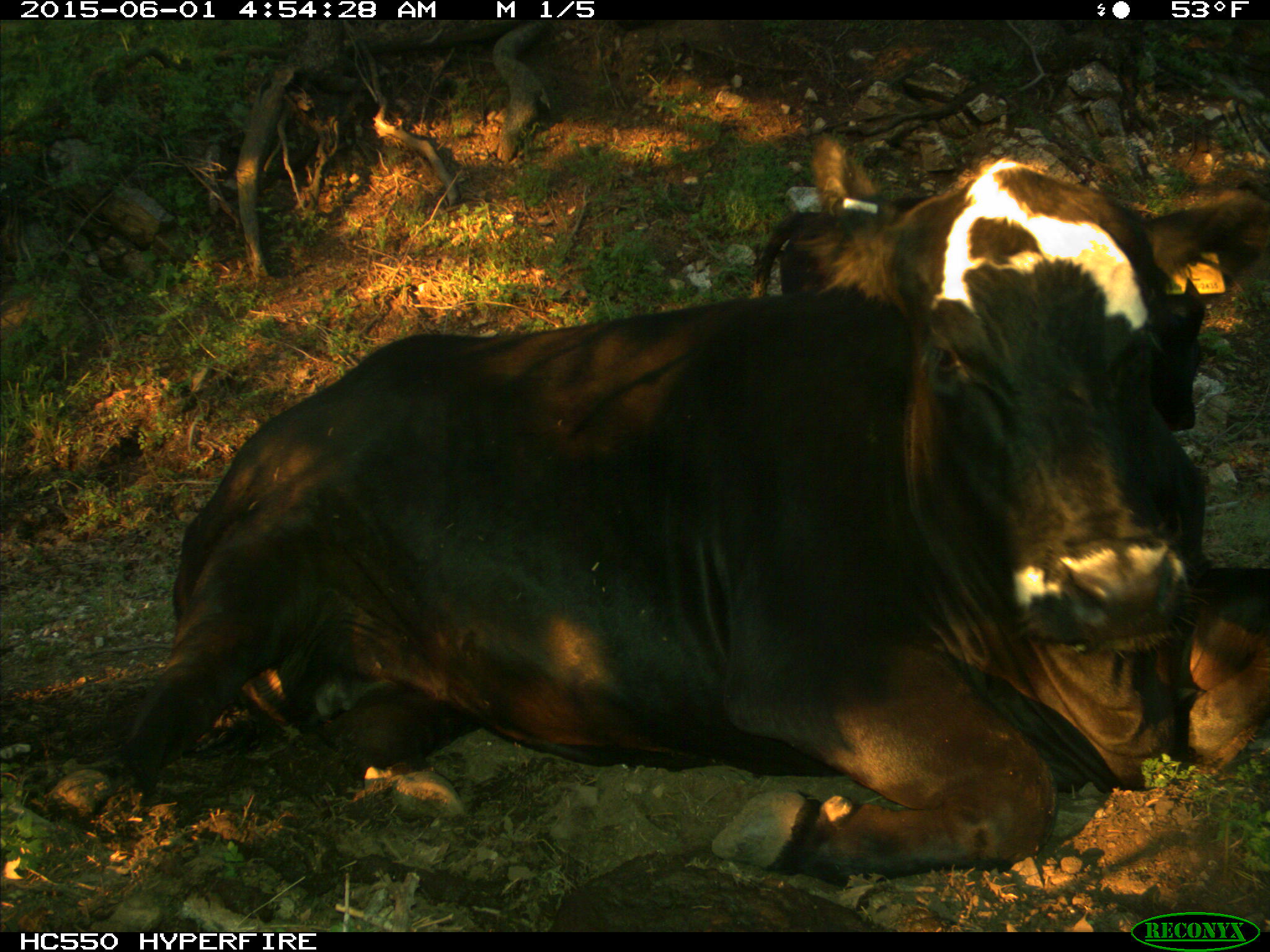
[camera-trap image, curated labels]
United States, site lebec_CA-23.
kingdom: Animalia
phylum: Chordata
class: Mammalia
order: Artiodactyla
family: Bovidae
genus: Bos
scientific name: Bos taurus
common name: domestic cow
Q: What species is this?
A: Bos taurus (domestic cow).